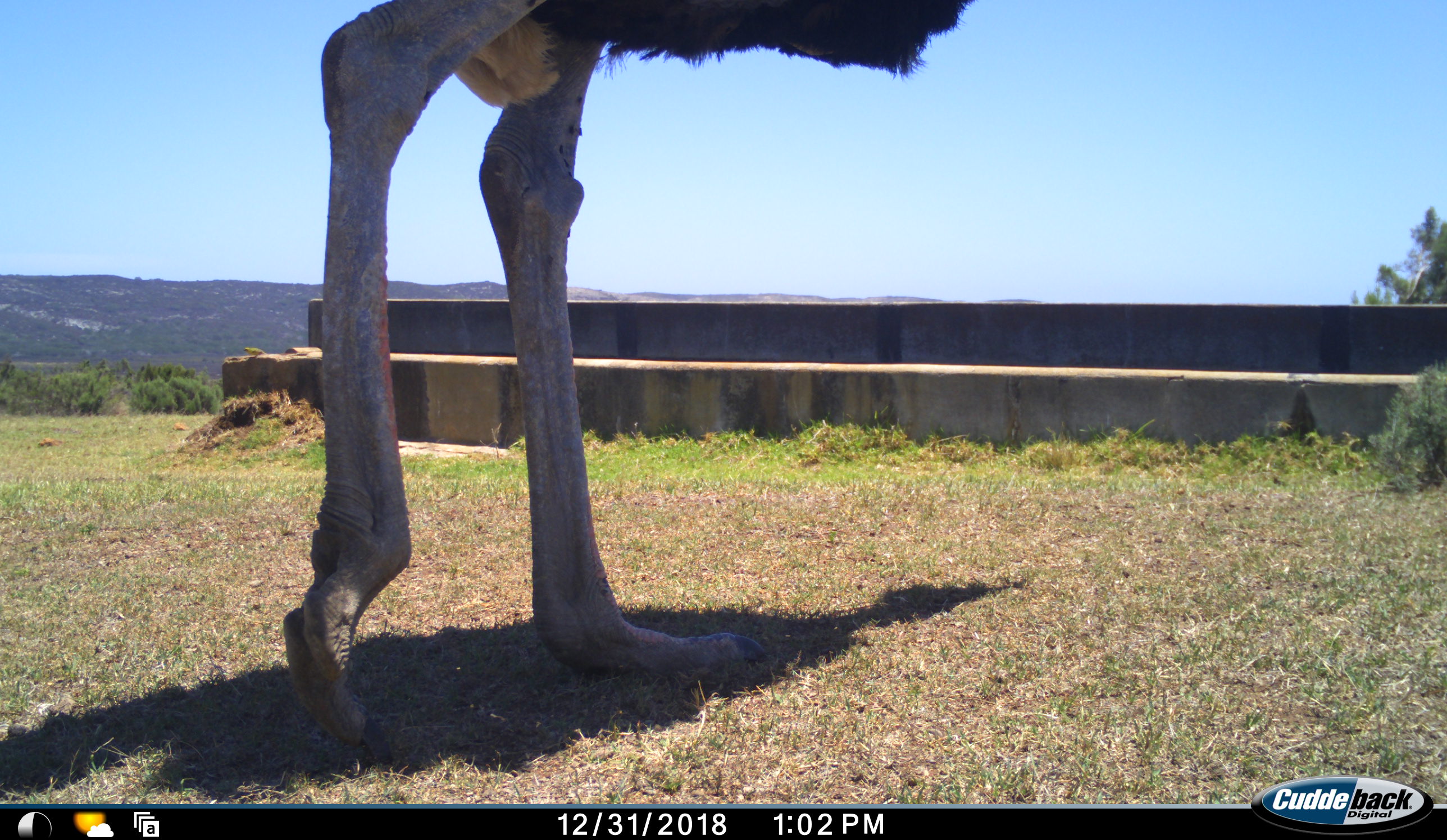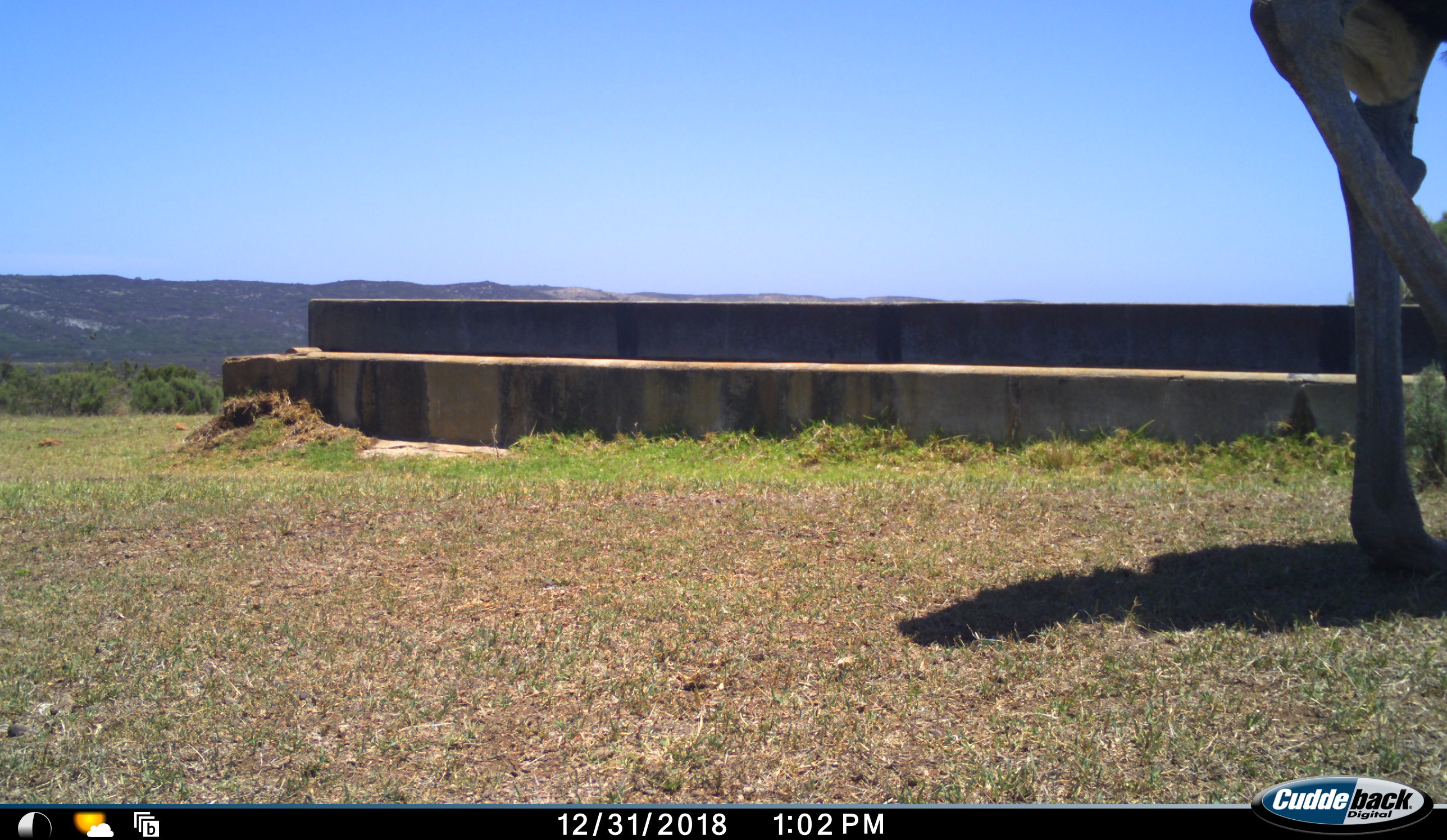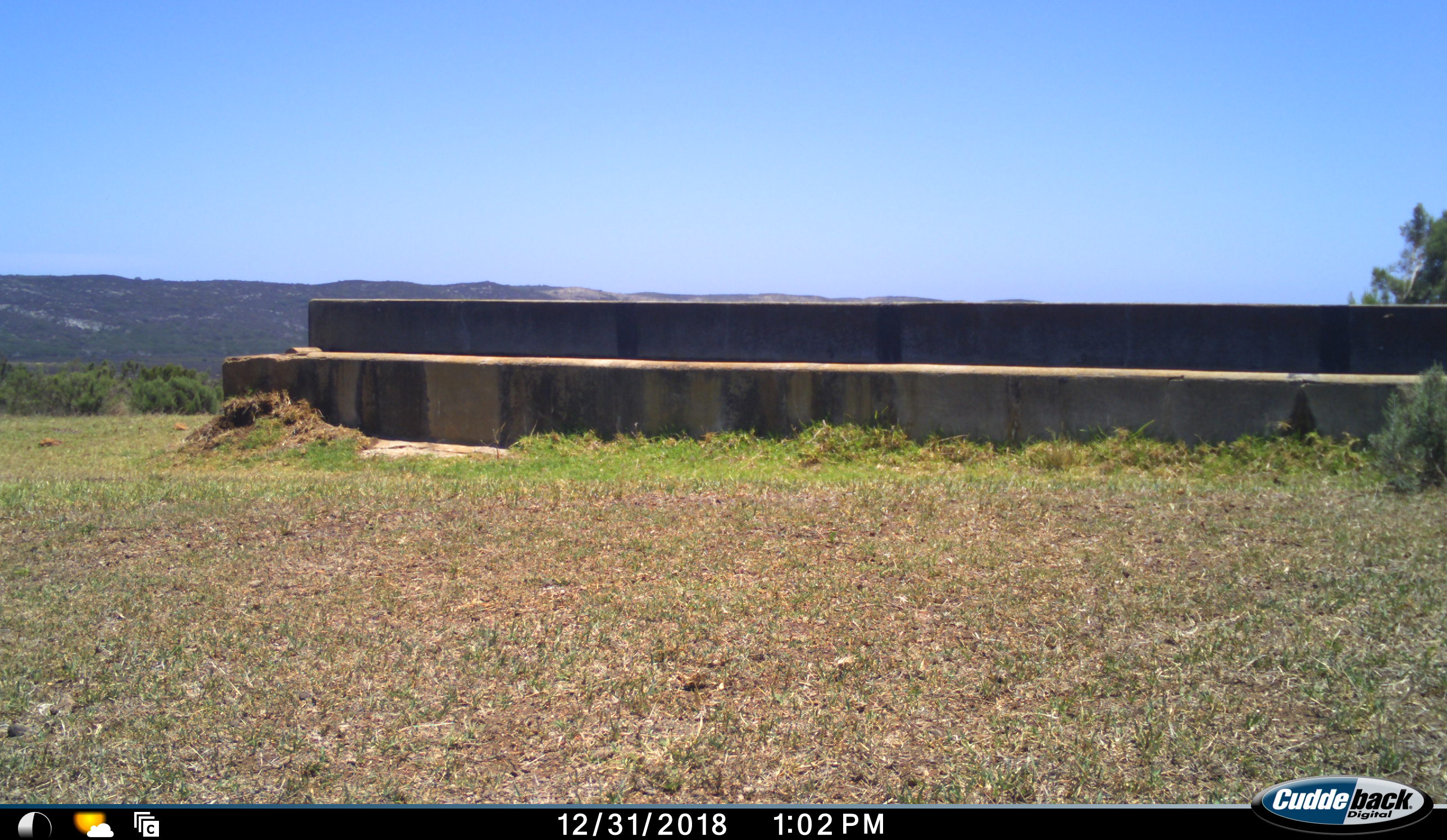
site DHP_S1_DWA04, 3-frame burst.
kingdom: Animalia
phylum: Chordata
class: Aves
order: Struthioniformes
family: Struthionidae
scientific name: Struthionidae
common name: ostrich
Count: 1.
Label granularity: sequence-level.